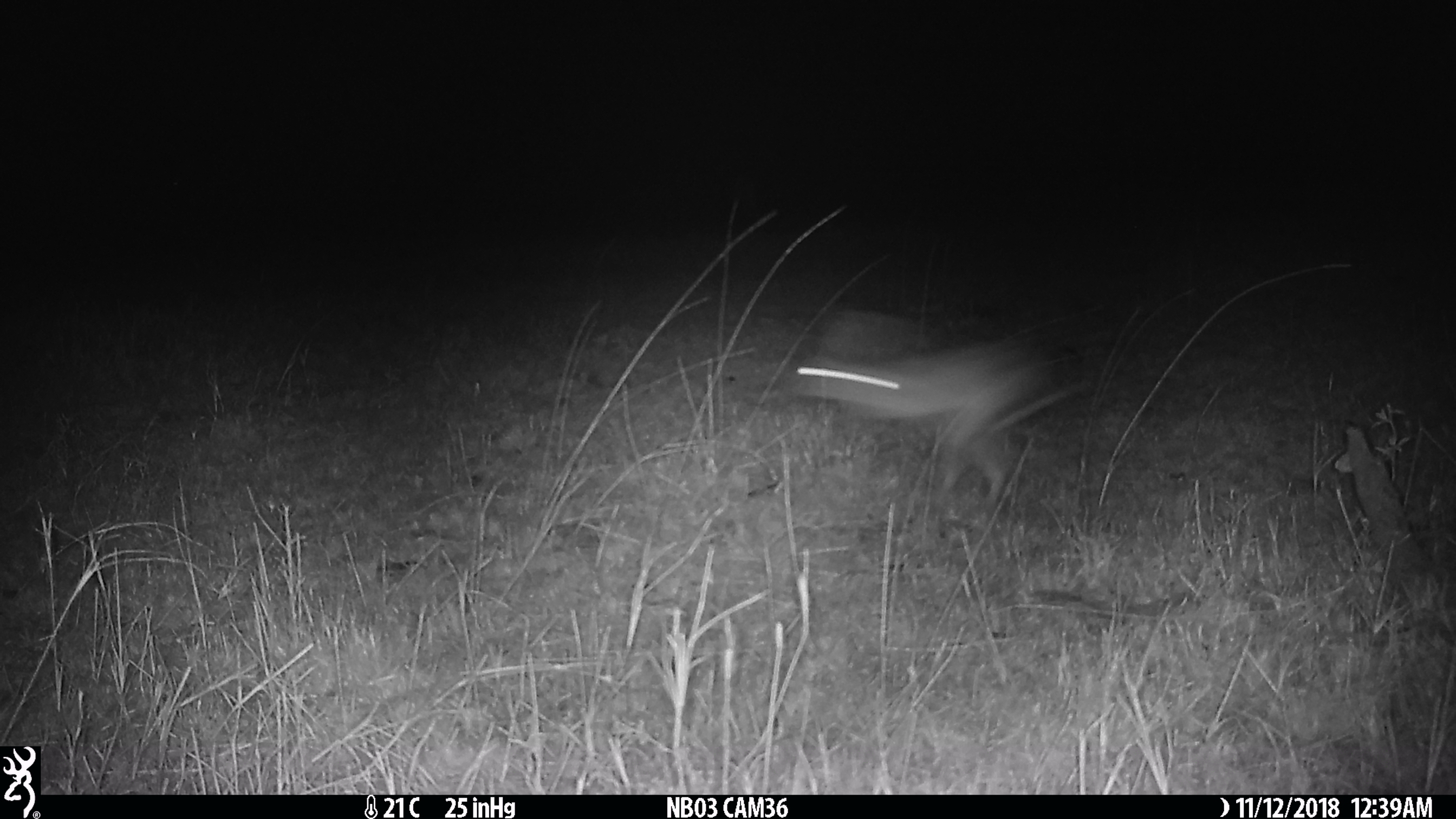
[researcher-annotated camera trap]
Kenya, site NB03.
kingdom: Animalia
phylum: Chordata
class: Mammalia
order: Lagomorpha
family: Leporidae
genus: Lepus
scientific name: Lepus capensis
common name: cape hare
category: hare